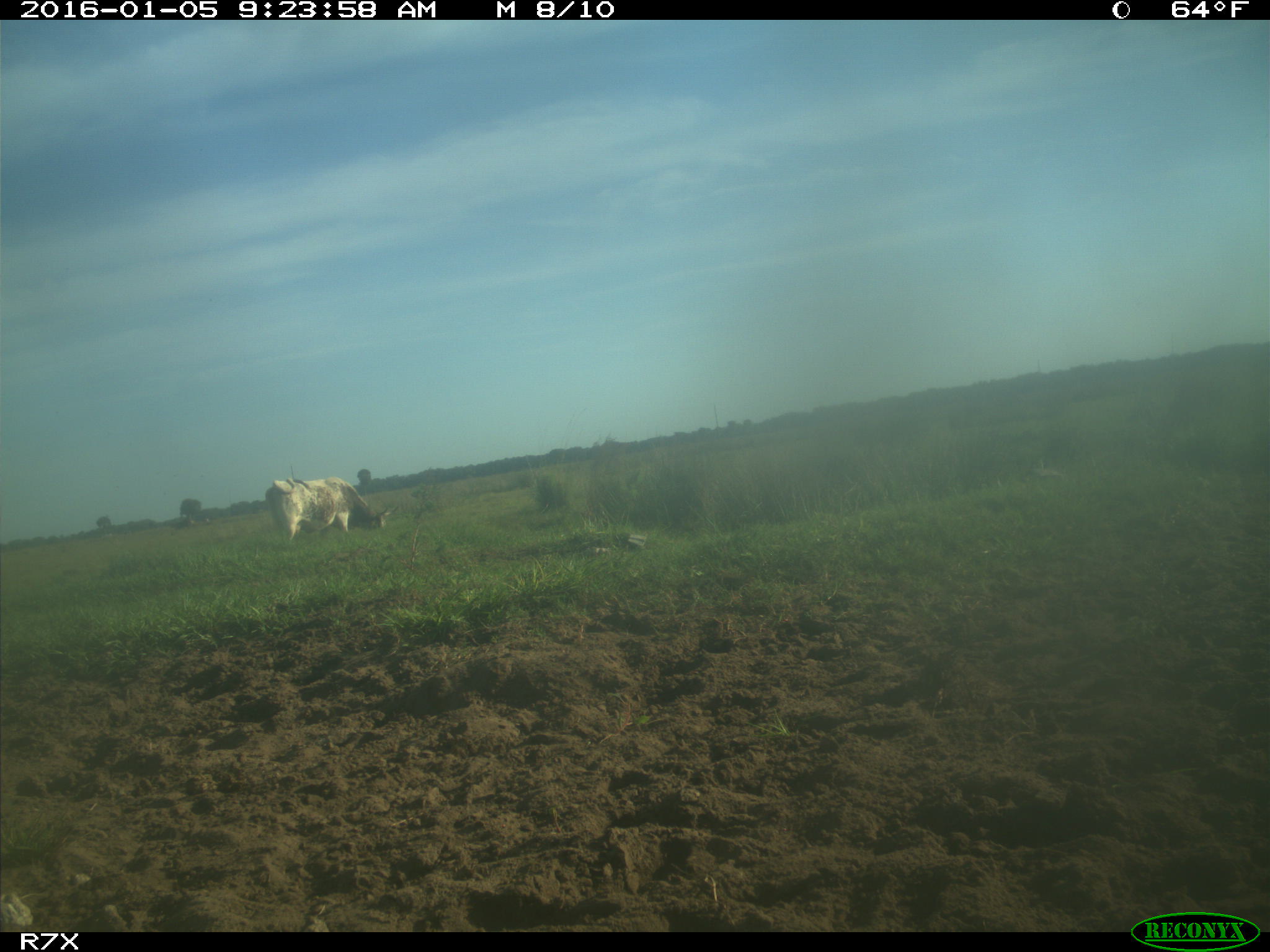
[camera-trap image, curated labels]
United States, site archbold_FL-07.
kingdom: Animalia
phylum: Chordata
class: Mammalia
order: Artiodactyla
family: Bovidae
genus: Bos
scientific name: Bos taurus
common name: domestic cow